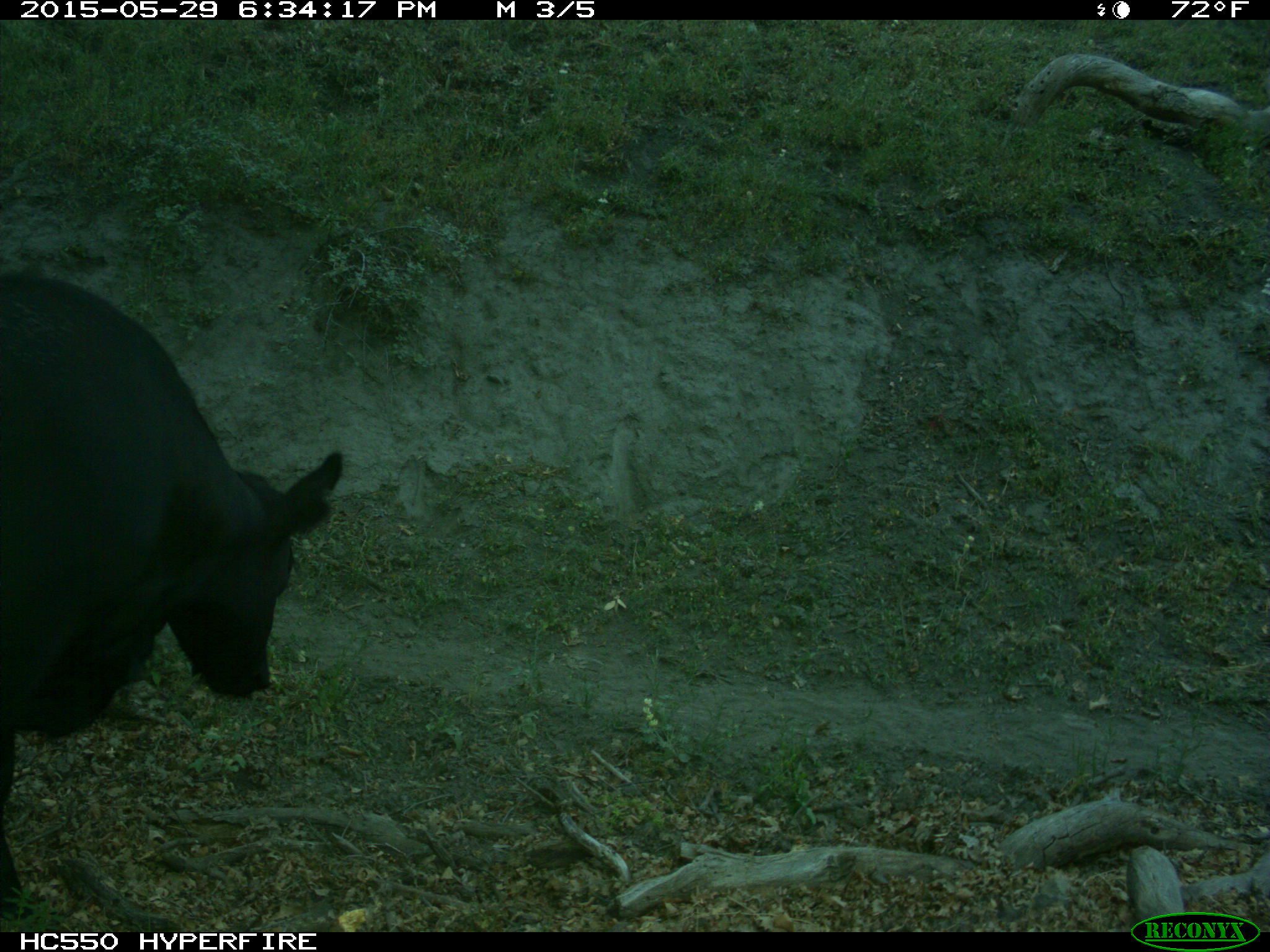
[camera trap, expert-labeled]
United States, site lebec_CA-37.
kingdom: Animalia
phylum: Chordata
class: Mammalia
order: Artiodactyla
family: Bovidae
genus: Bos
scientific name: Bos taurus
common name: domestic cow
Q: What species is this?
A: Bos taurus (domestic cow).